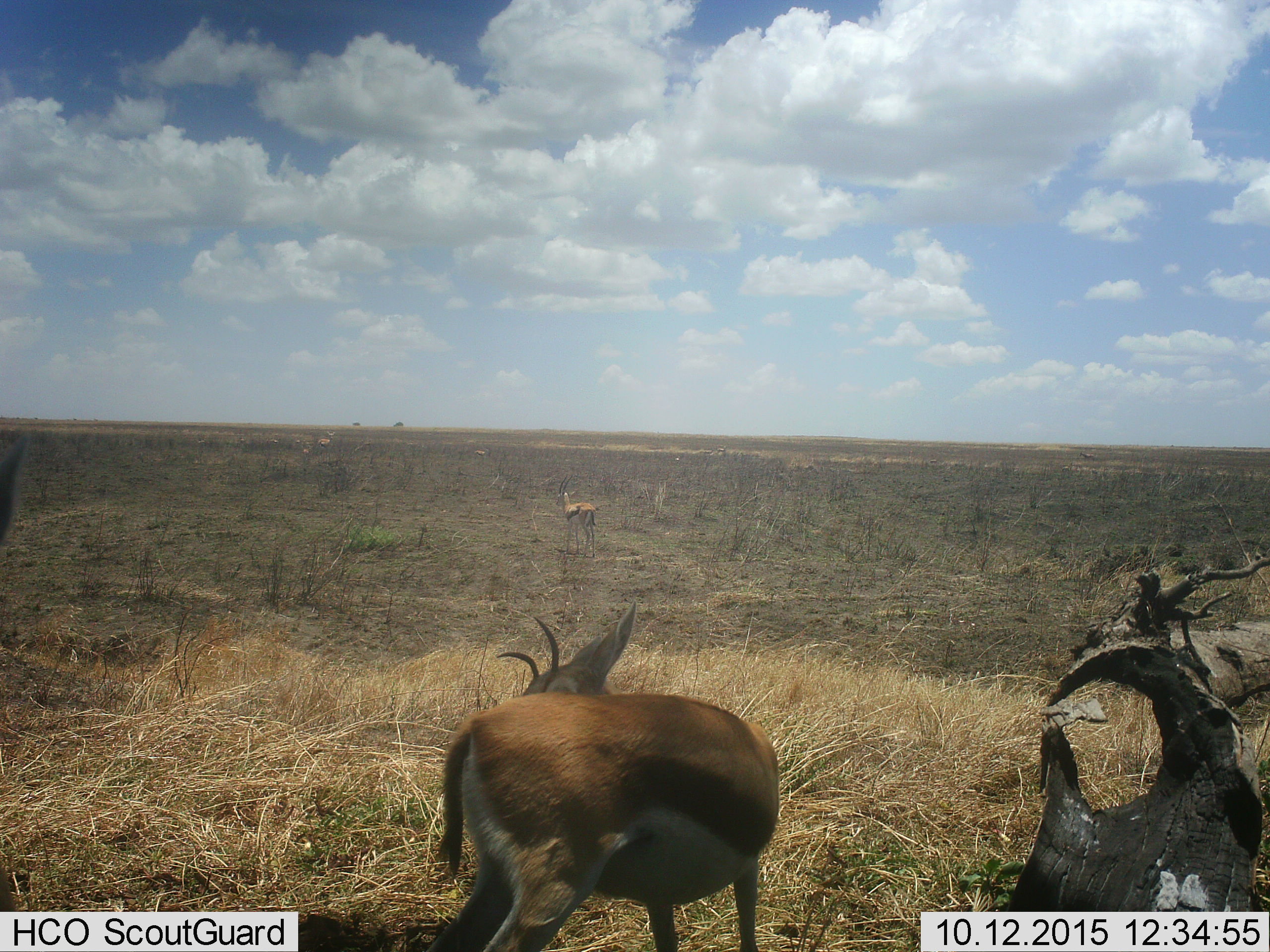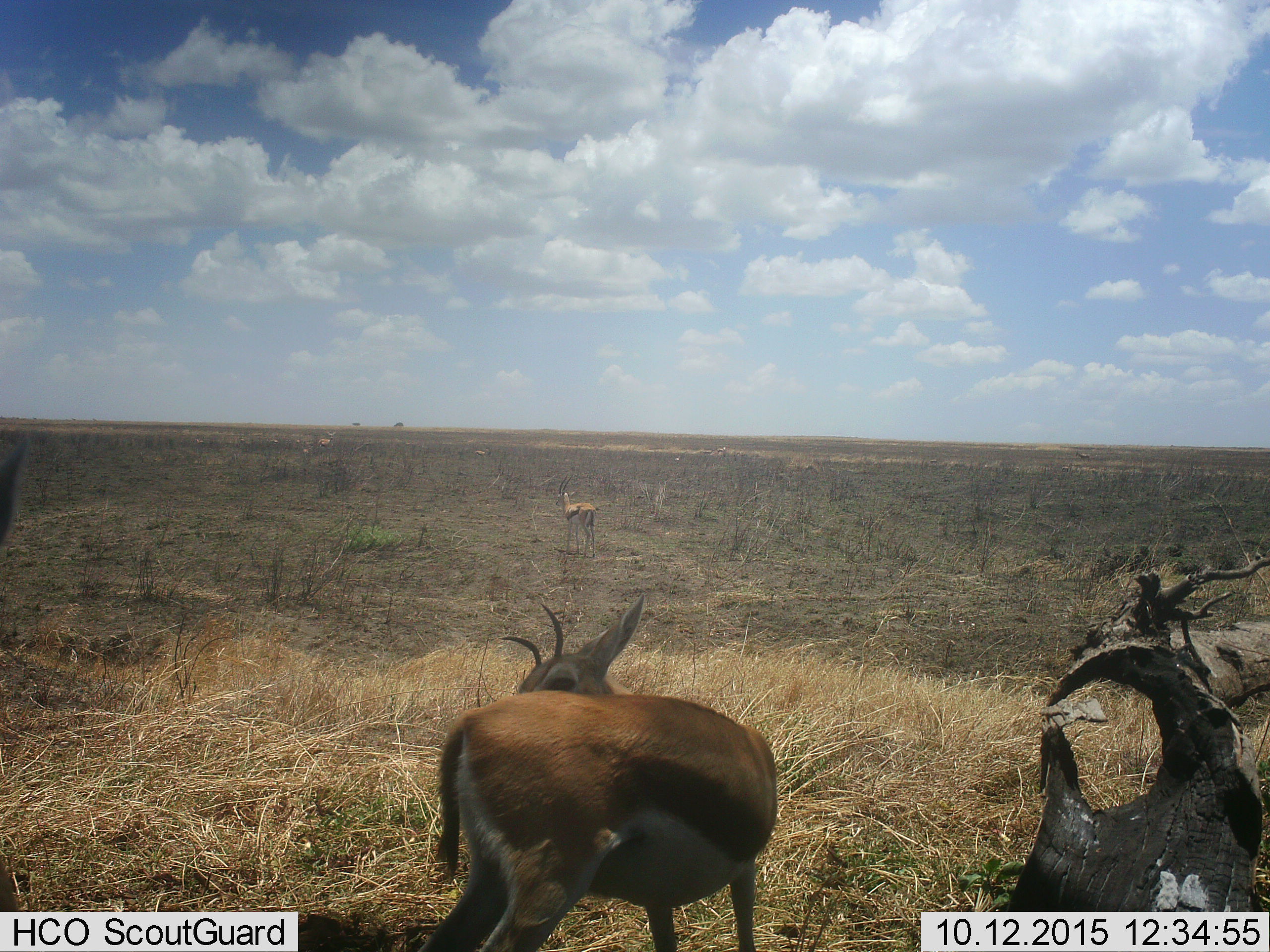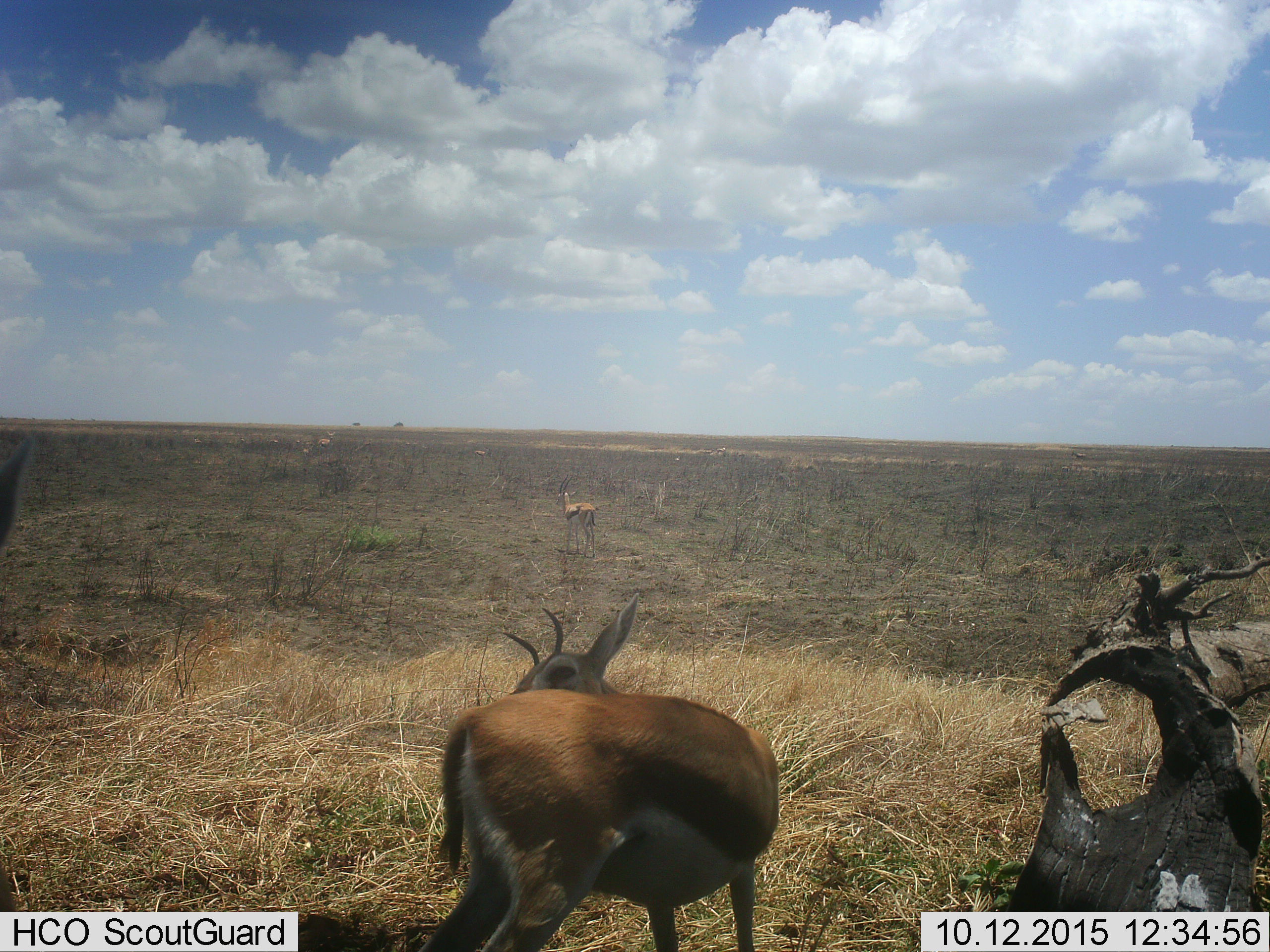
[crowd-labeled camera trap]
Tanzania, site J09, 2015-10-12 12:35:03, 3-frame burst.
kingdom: Animalia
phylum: Chordata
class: Mammalia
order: Artiodactyla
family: Bovidae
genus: Eudorcas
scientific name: Eudorcas thomsonii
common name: thomson's gazelle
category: gazellethomsons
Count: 3.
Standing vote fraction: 100%.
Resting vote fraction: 0%.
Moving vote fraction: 38%.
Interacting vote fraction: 0%.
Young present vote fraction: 0%.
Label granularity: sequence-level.